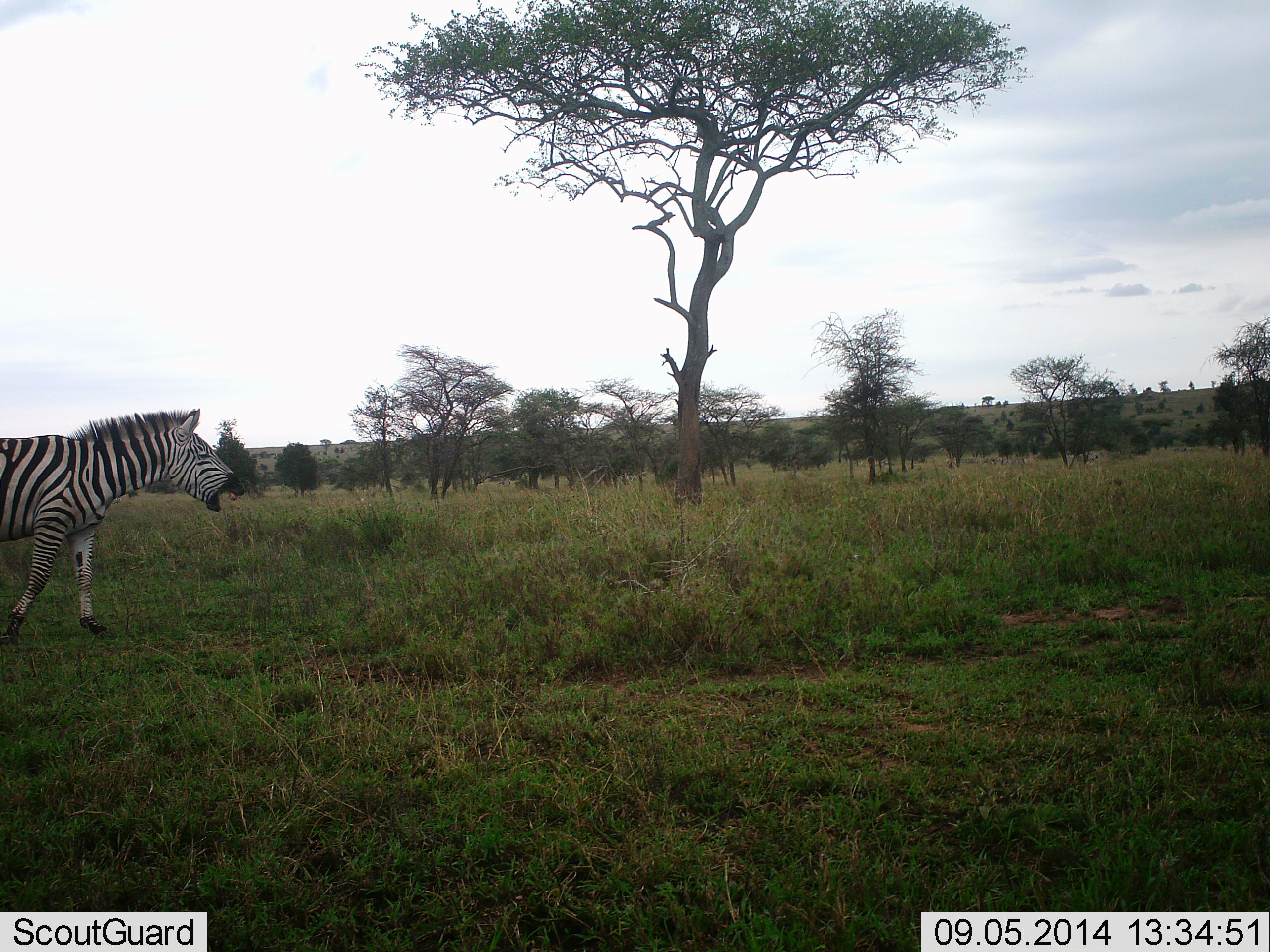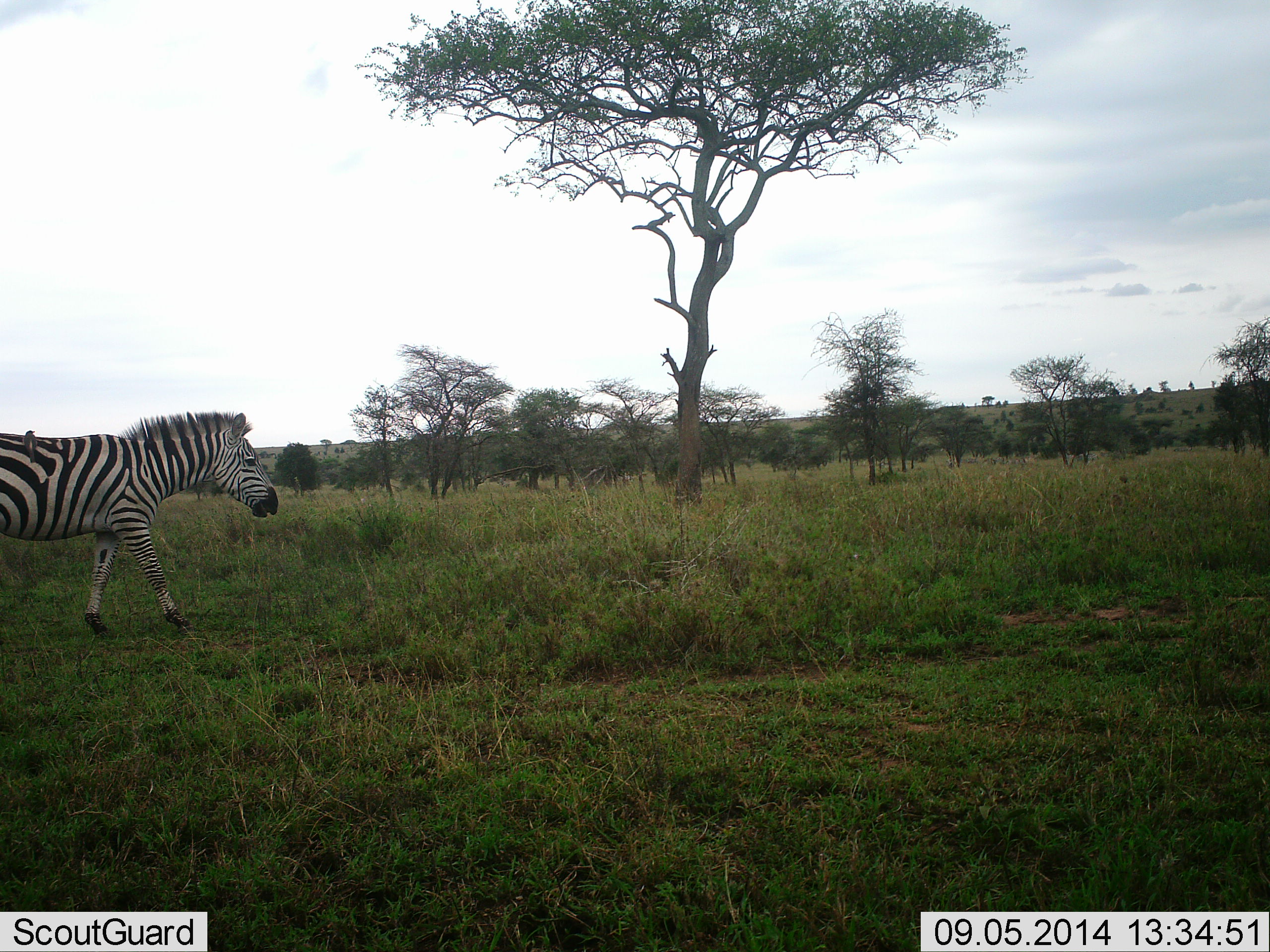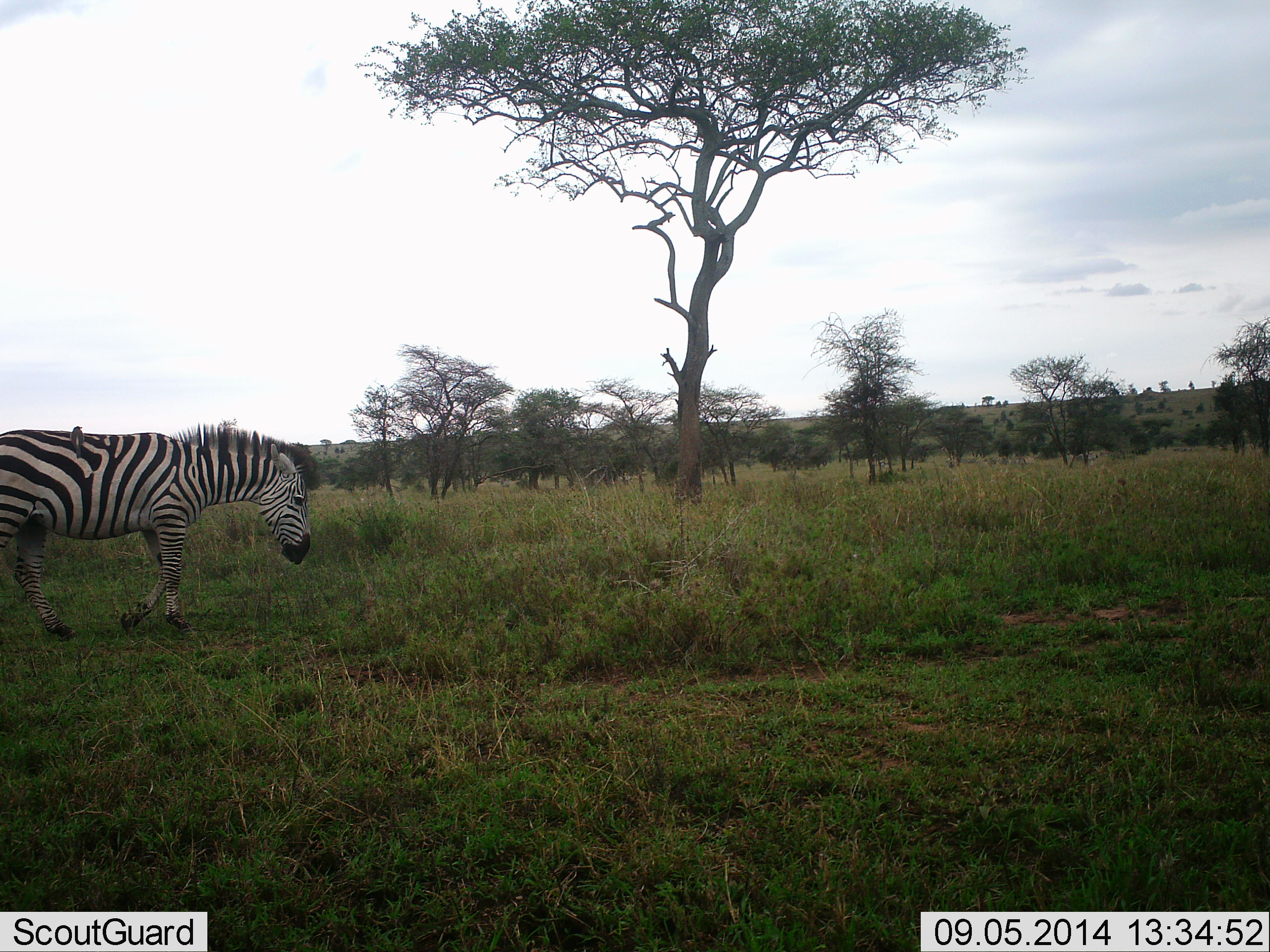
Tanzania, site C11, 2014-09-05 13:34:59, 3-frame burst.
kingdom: Animalia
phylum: Chordata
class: Mammalia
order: Perissodactyla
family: Equidae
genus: Equus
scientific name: Equus quagga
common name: plains zebra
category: zebra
Zebra (plains zebra) (Equus quagga), count 1. Behavior (volunteer vote fractions): standing 0%, resting 0%, moving 100%, interacting 15%. Young present (vote fraction): 0%. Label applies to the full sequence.